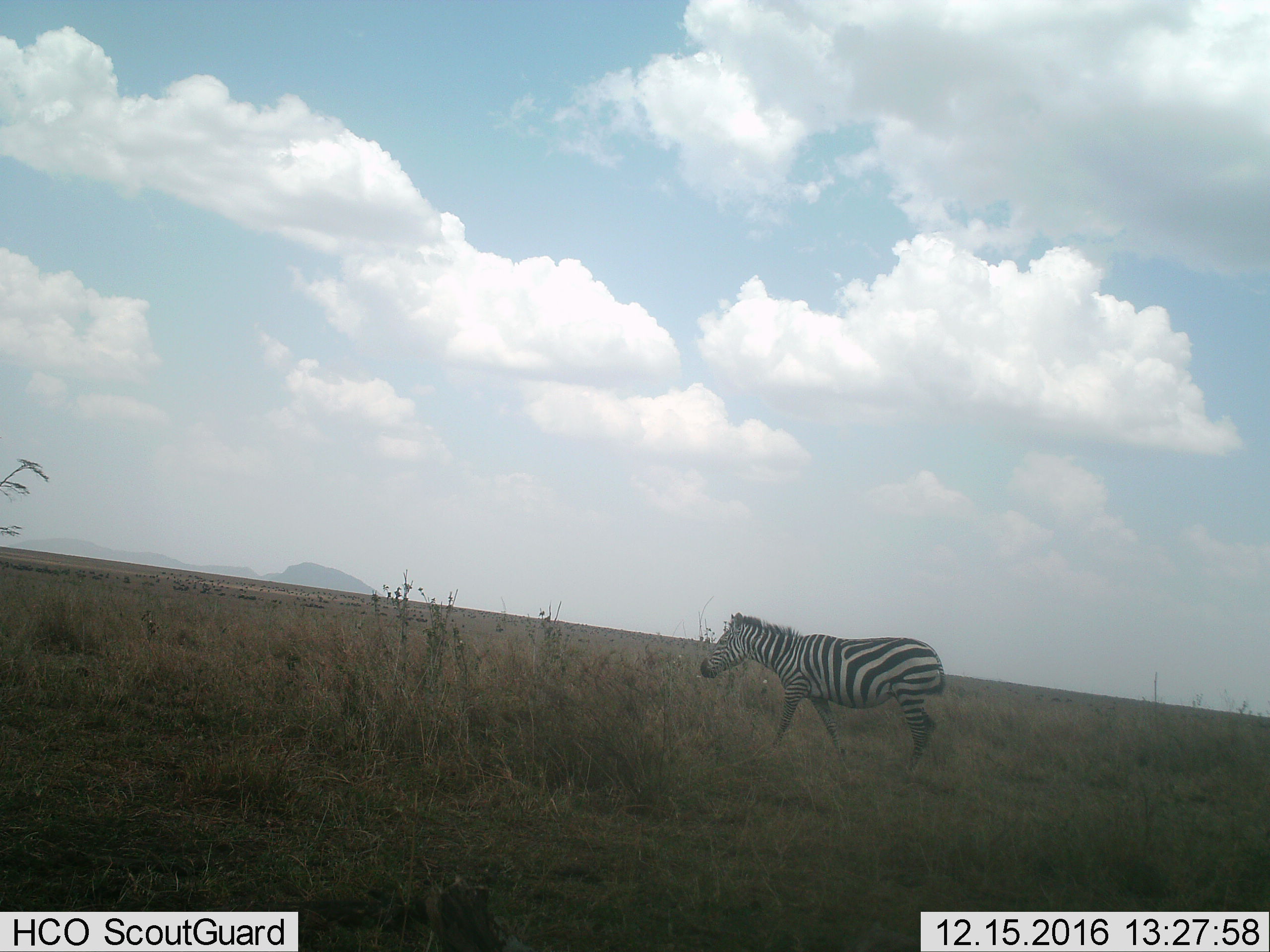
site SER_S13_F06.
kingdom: Animalia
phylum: Chordata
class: Mammalia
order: Perissodactyla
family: Equidae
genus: Equus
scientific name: Equus quagga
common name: plains zebra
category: zebraplains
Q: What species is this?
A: Zebraplains (plains zebra) (Equus quagga).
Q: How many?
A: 1.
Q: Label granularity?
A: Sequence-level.